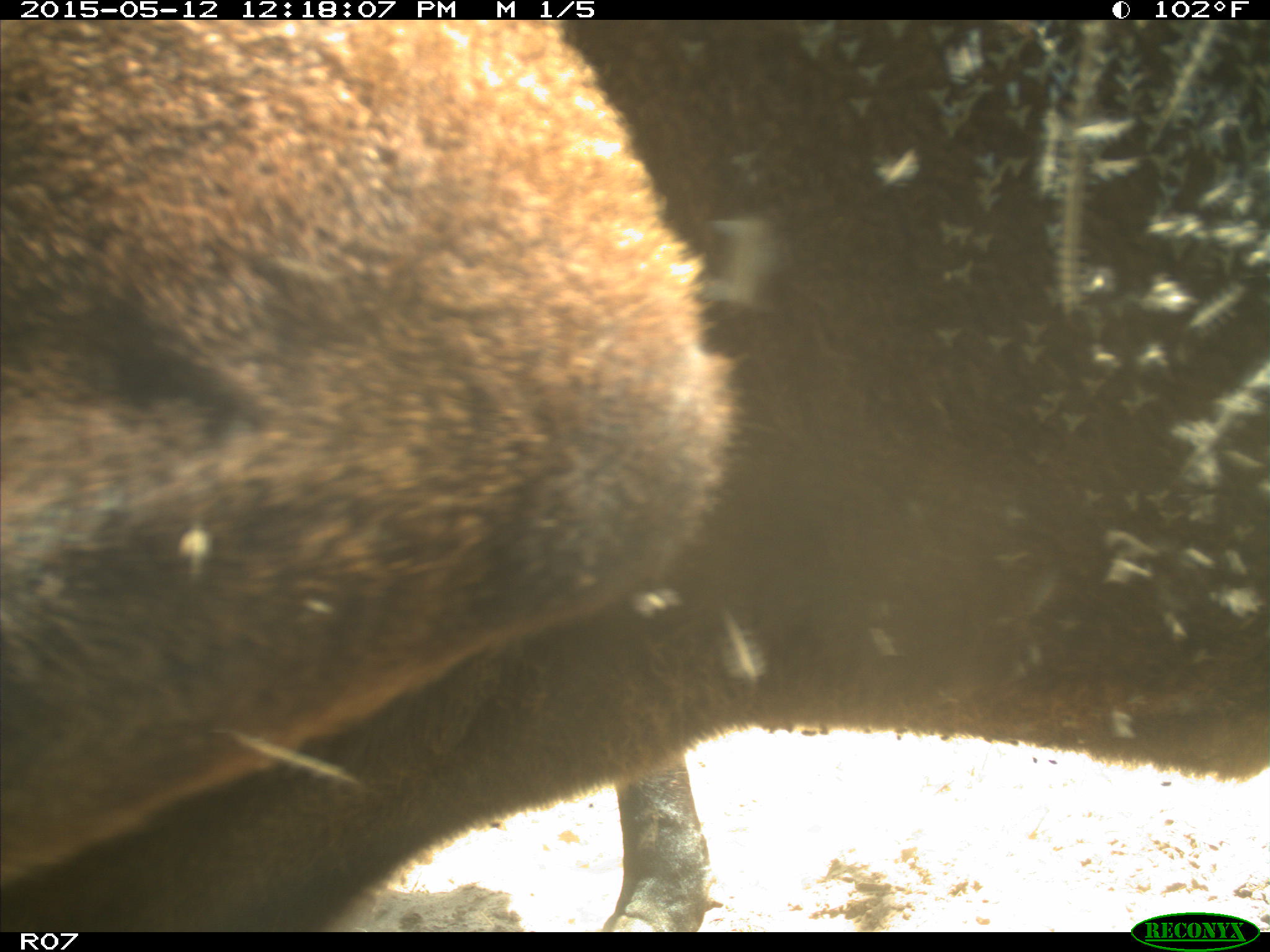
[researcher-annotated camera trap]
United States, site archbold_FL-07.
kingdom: Animalia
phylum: Chordata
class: Mammalia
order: Artiodactyla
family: Bovidae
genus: Bos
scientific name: Bos taurus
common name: domestic cow